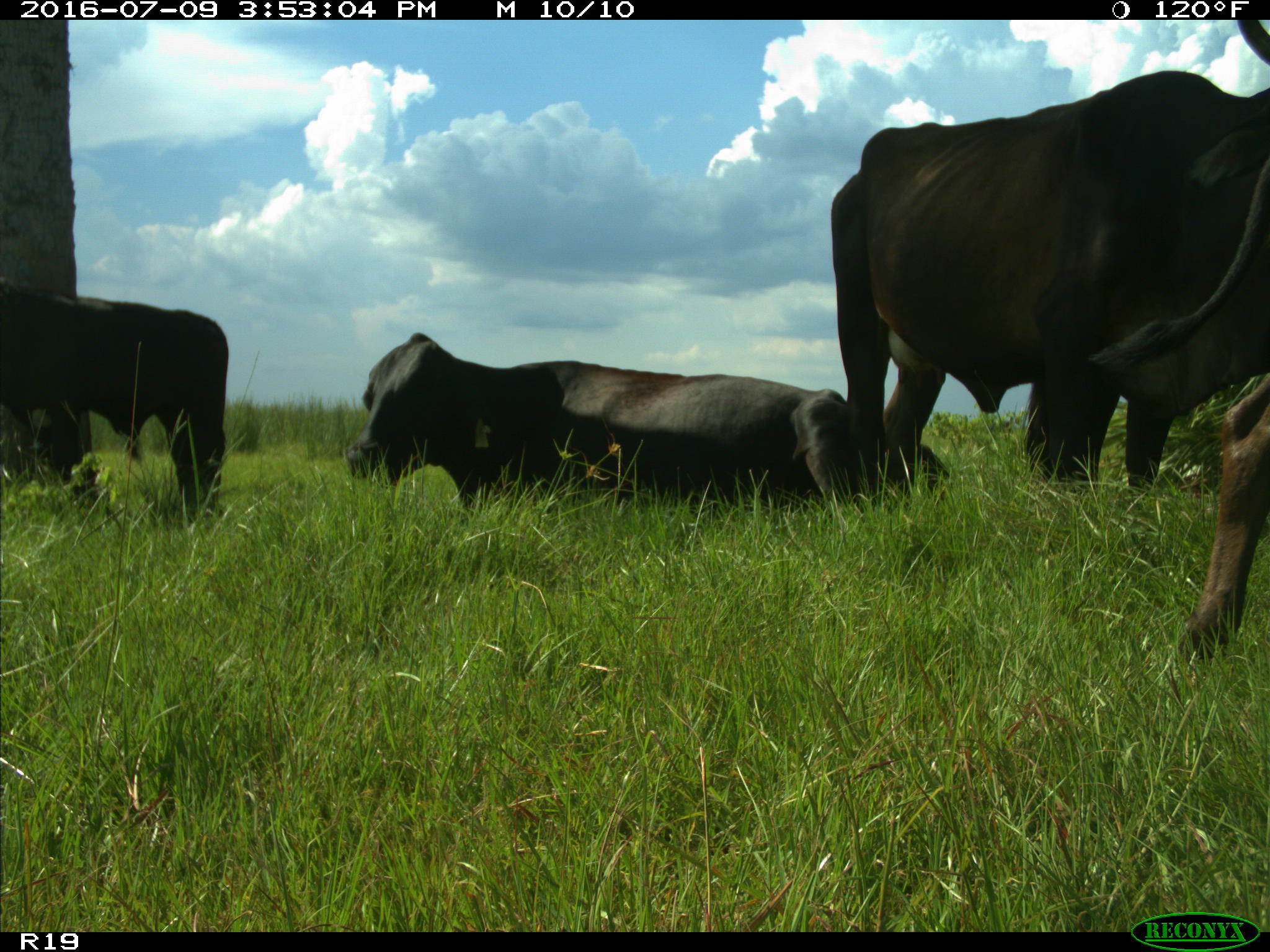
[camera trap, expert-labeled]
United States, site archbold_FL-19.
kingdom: Animalia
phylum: Chordata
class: Mammalia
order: Artiodactyla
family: Bovidae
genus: Bos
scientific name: Bos taurus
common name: domestic cow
Bos taurus (domestic cow).